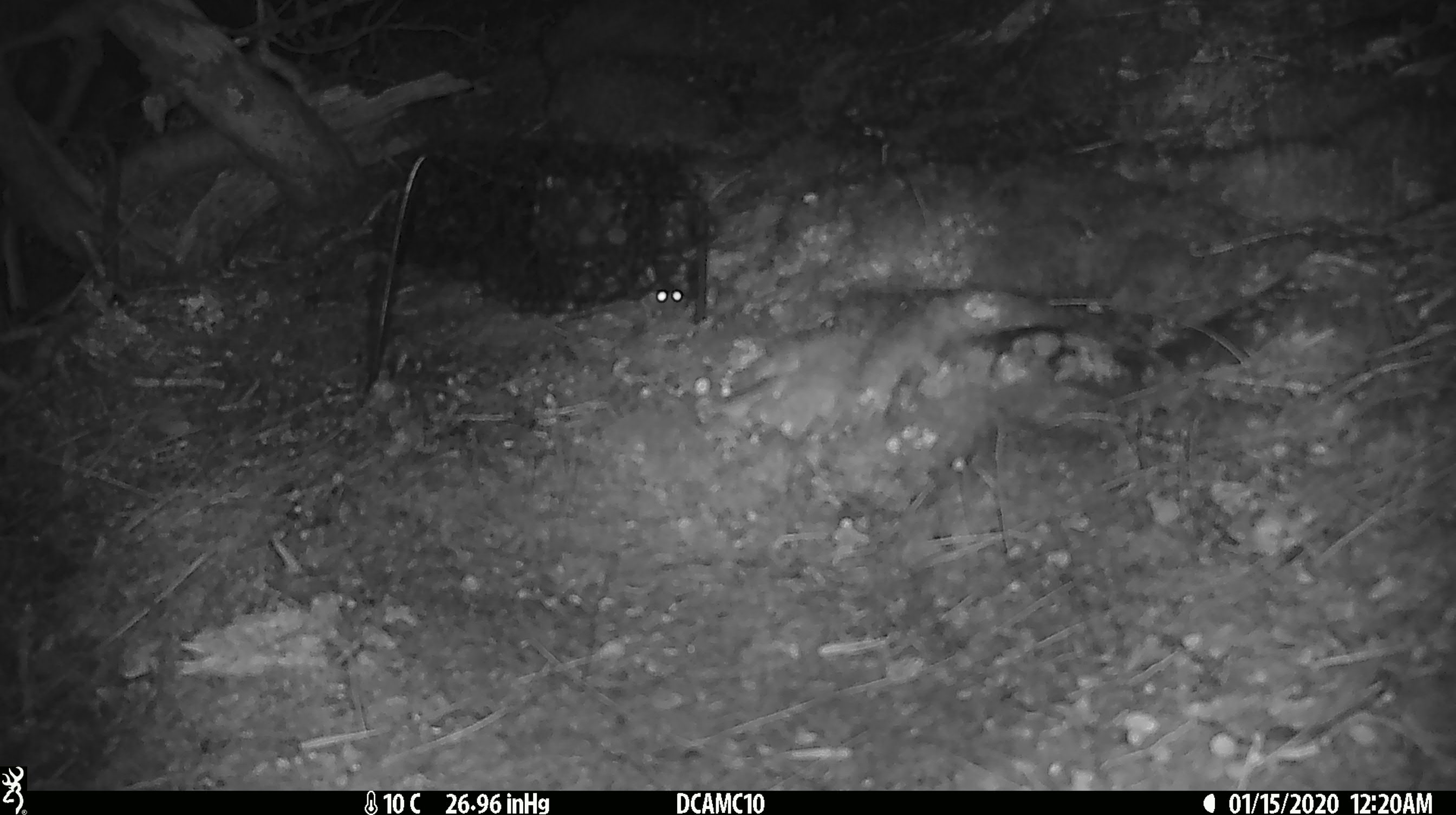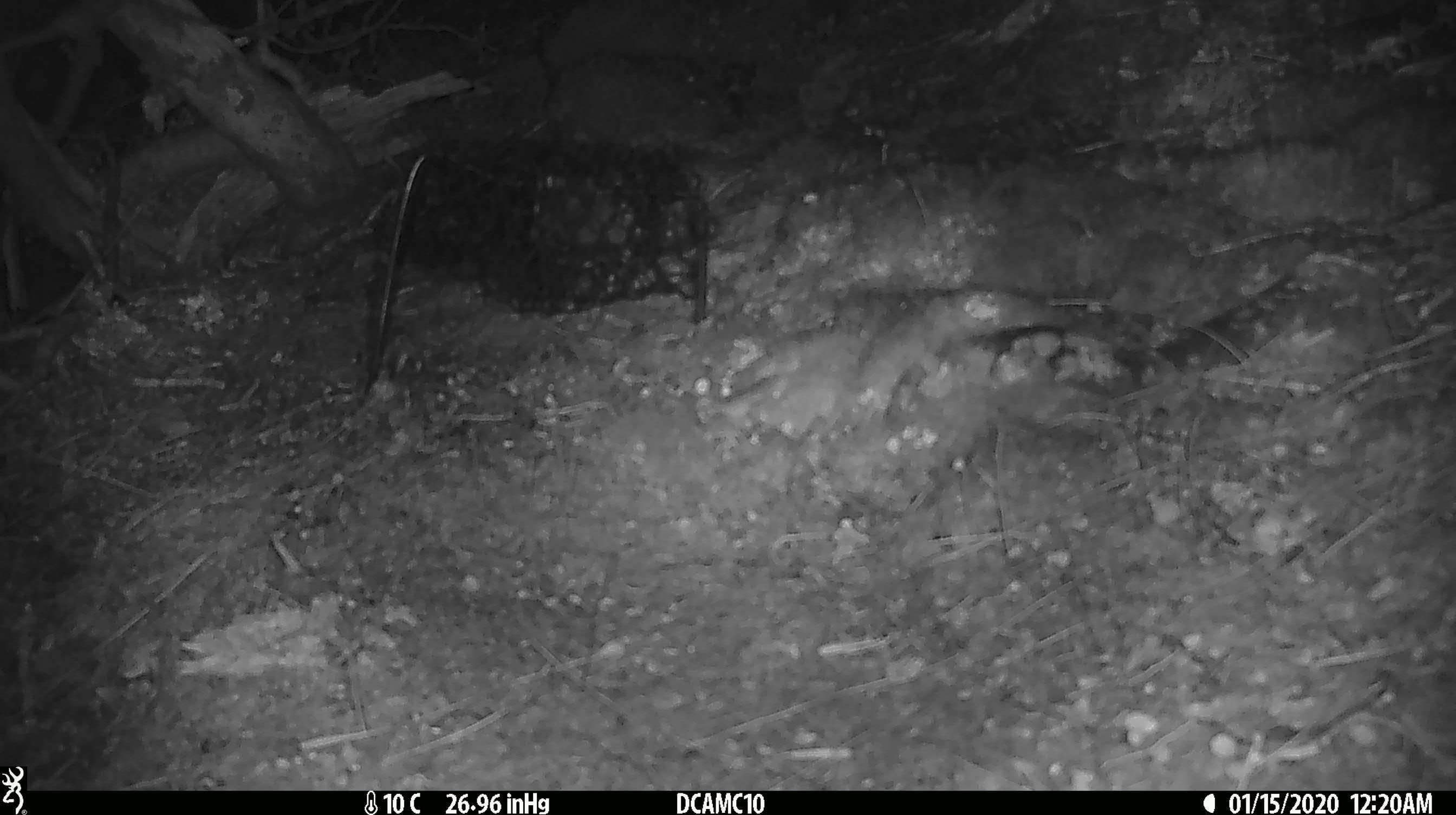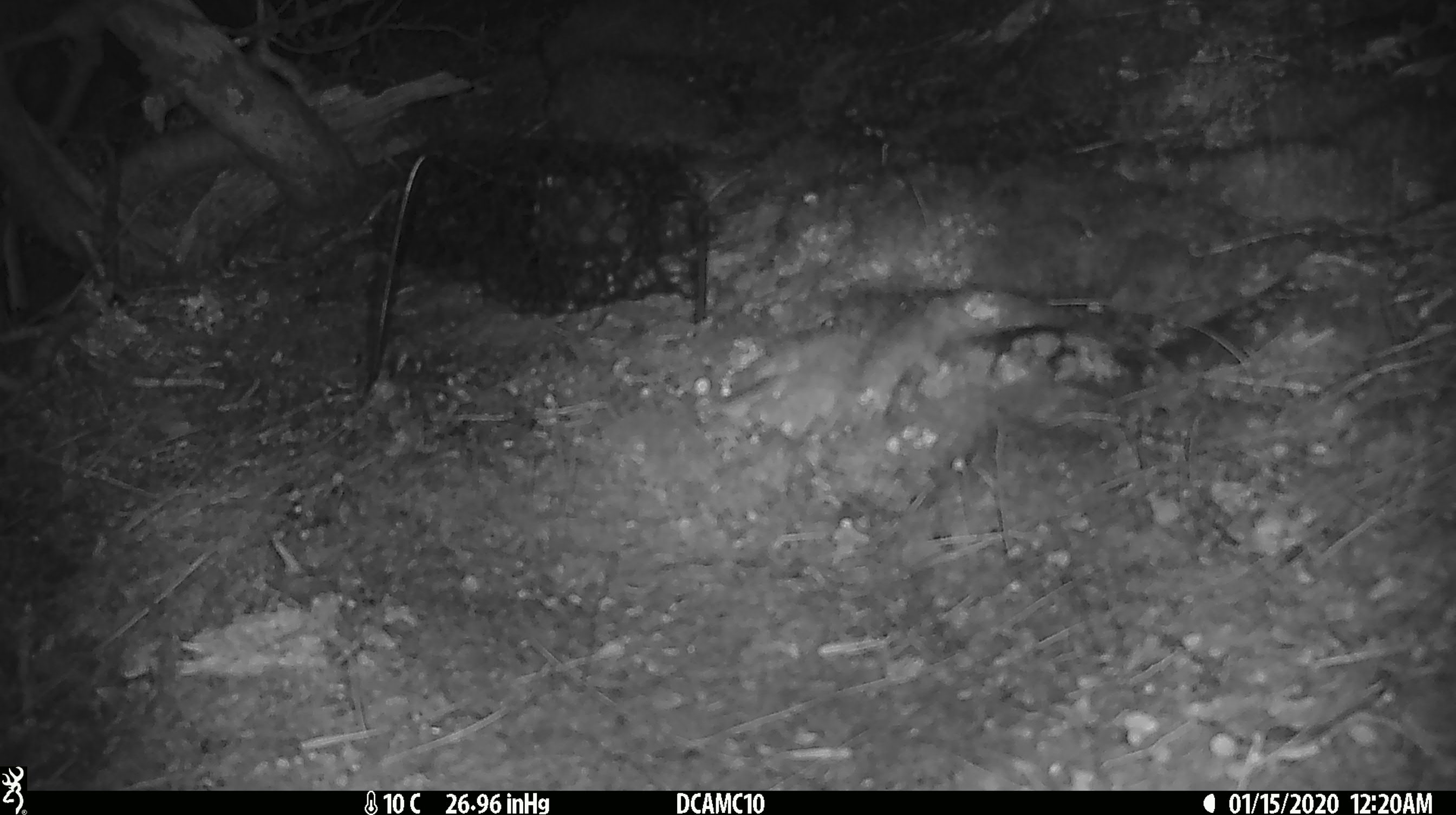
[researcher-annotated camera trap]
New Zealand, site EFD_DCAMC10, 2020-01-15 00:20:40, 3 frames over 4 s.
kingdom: Animalia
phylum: Chordata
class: Mammalia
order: Rodentia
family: Muridae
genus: Mus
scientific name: Mus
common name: mouse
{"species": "mouse (Mus)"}